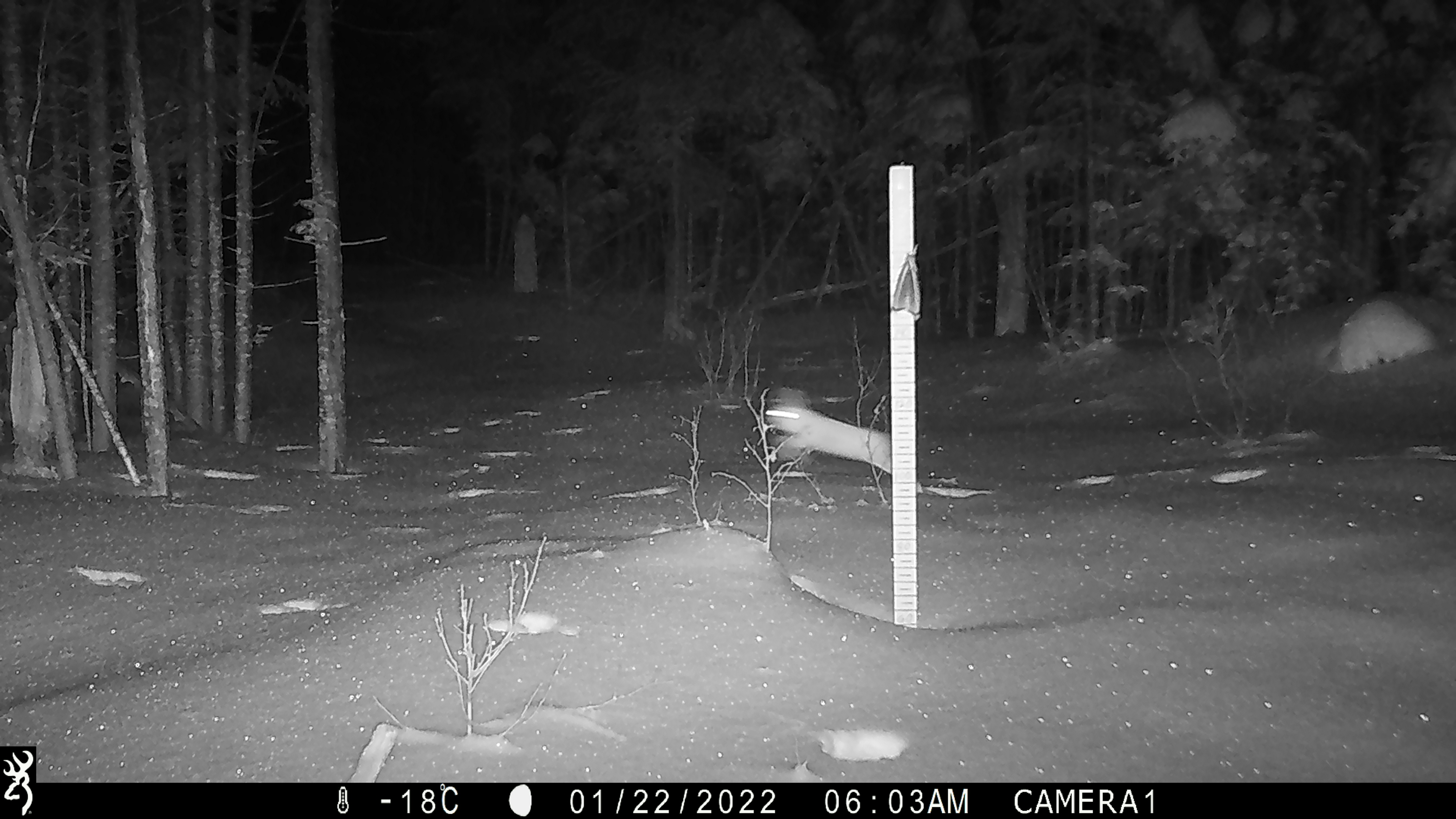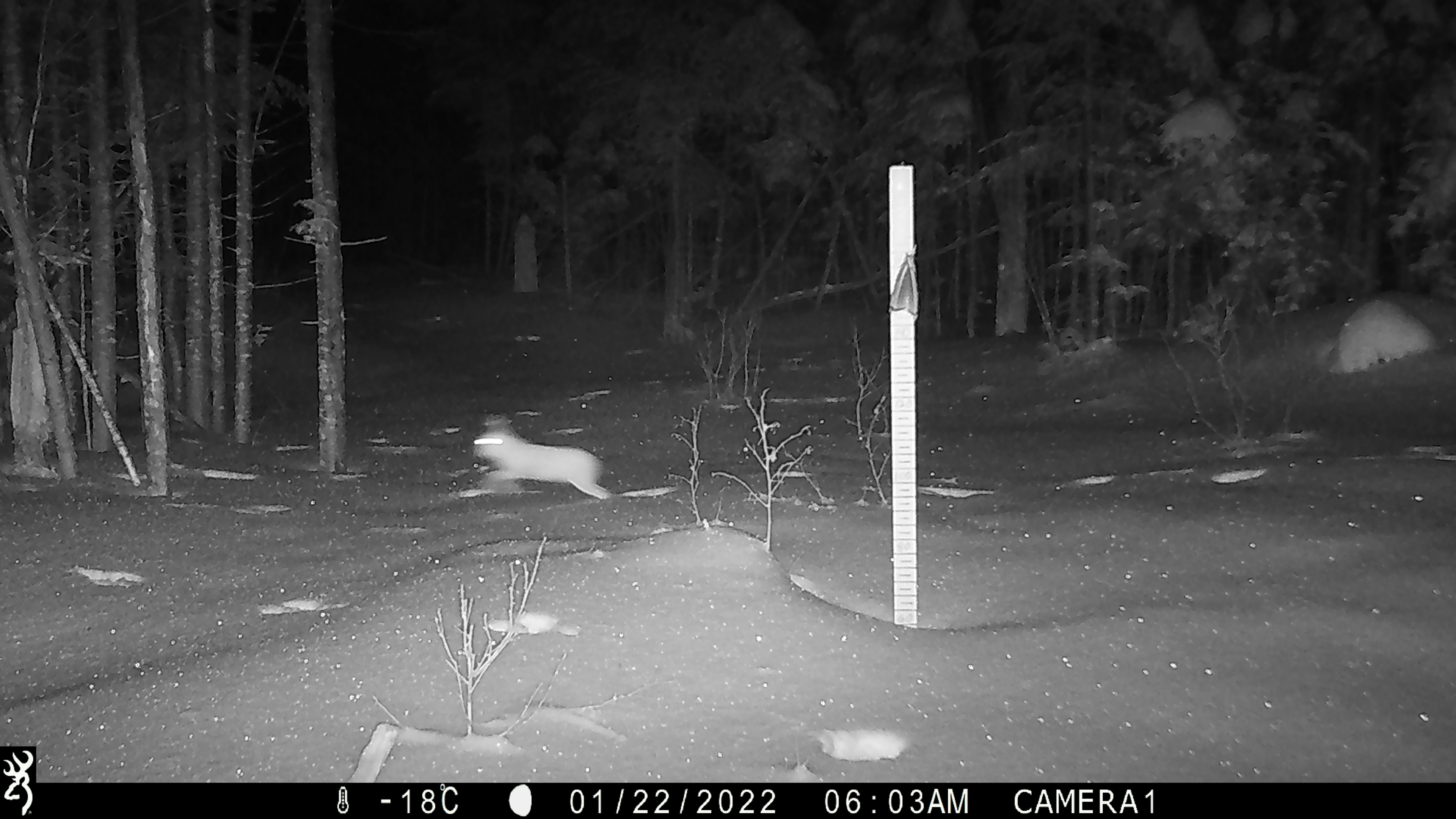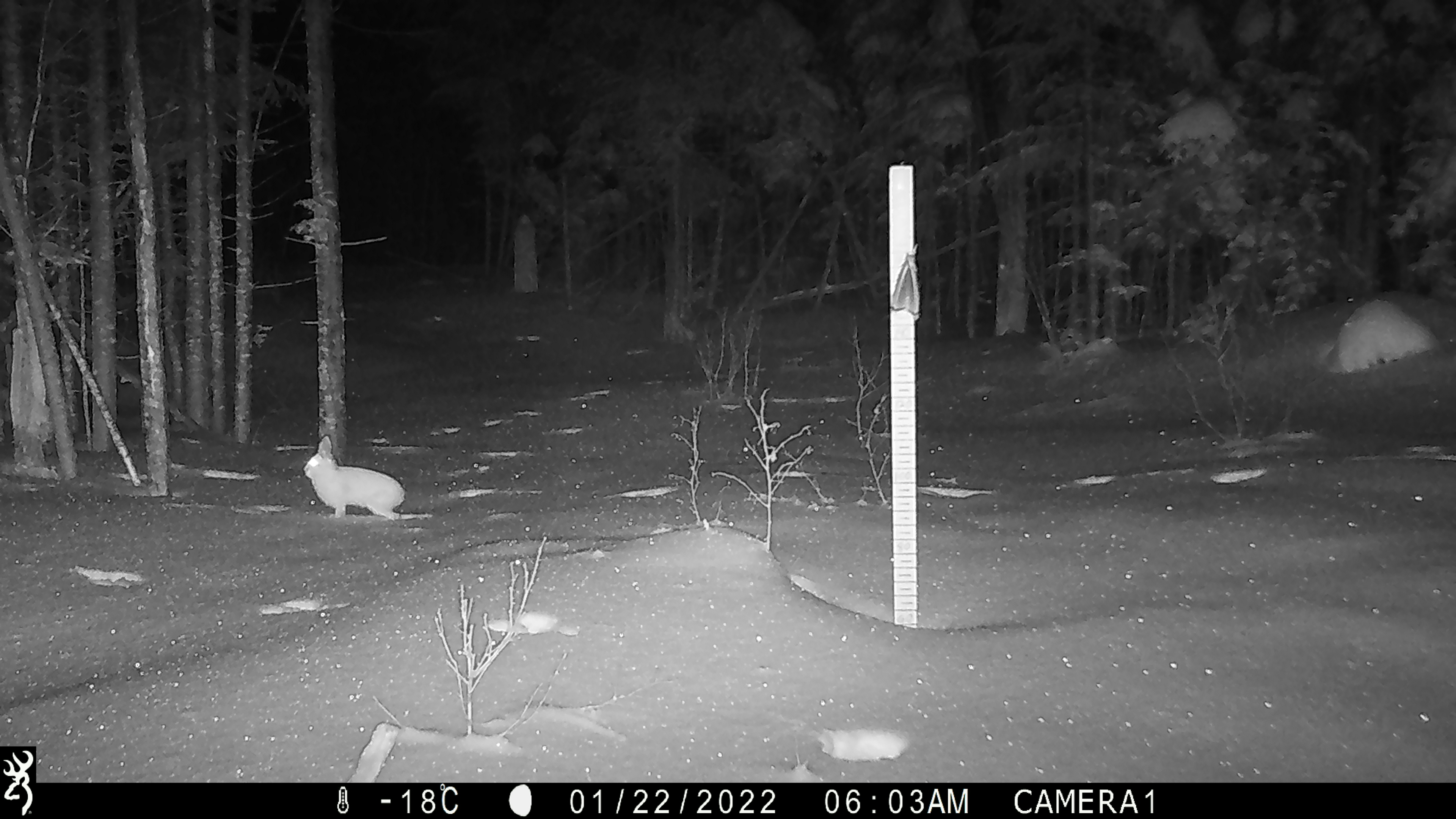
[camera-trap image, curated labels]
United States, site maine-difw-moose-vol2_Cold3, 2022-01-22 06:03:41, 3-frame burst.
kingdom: Animalia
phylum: Chordata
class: Mammalia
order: Lagomorpha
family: Leporidae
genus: Lepus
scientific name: Lepus americanus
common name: snowshoe hare